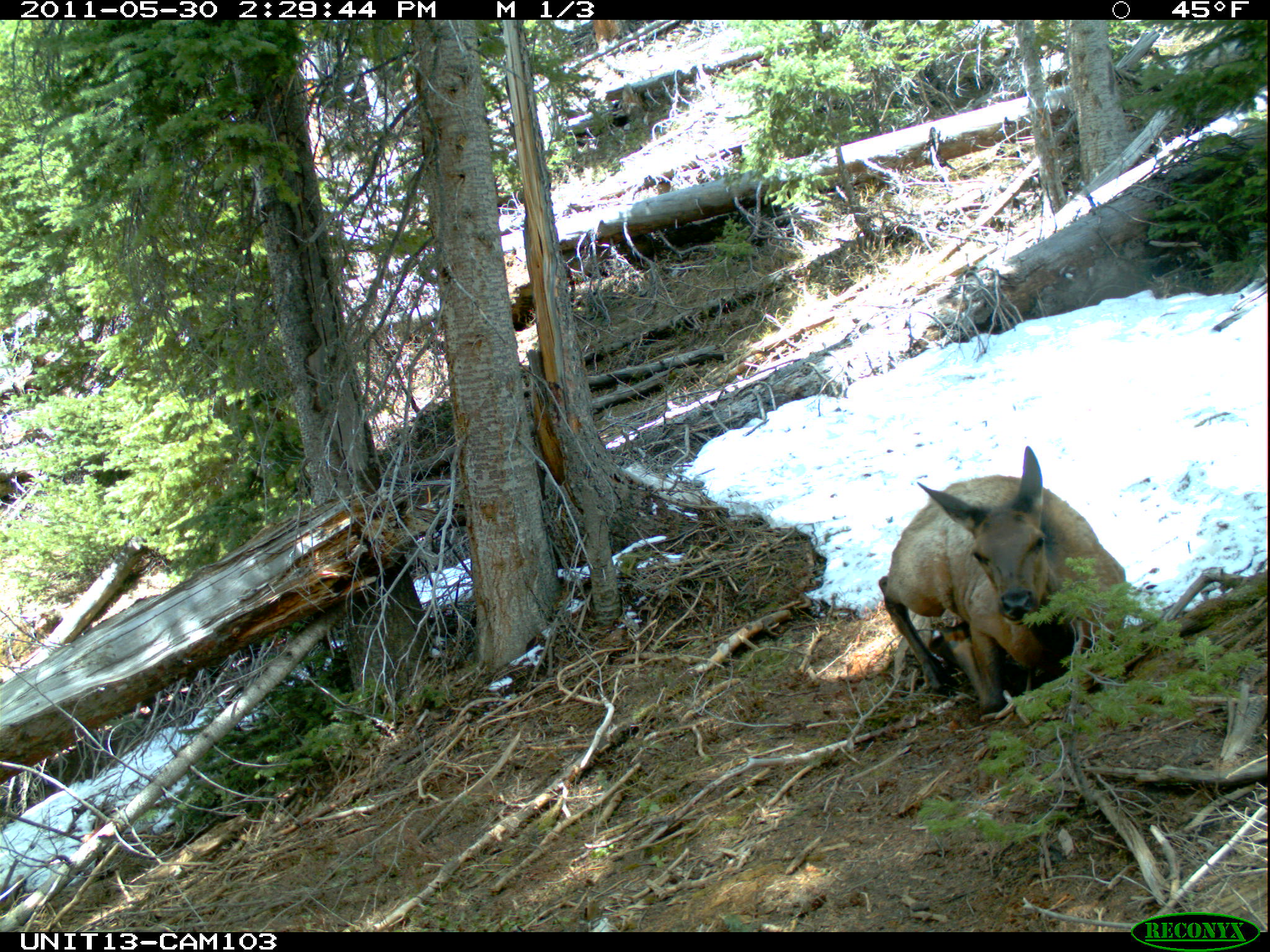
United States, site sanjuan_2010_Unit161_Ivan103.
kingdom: Animalia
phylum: Chordata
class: Mammalia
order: Artiodactyla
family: Cervidae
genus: Cervus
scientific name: Cervus elaphus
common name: red deer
Cervus elaphus (red deer).